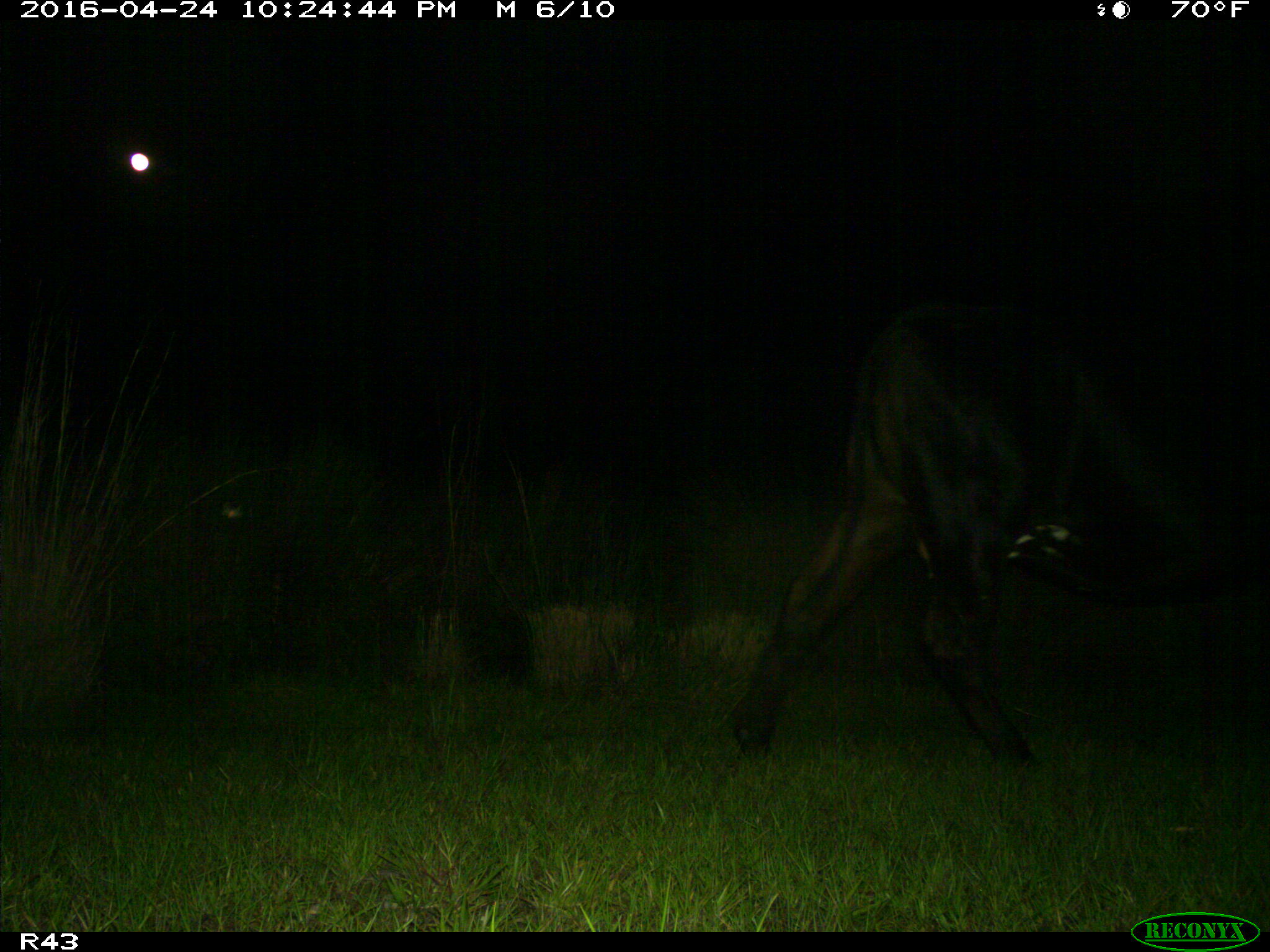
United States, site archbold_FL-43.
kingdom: Animalia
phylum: Chordata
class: Mammalia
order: Artiodactyla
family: Bovidae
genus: Bos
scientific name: Bos taurus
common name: domestic cow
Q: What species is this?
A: Bos taurus (domestic cow).